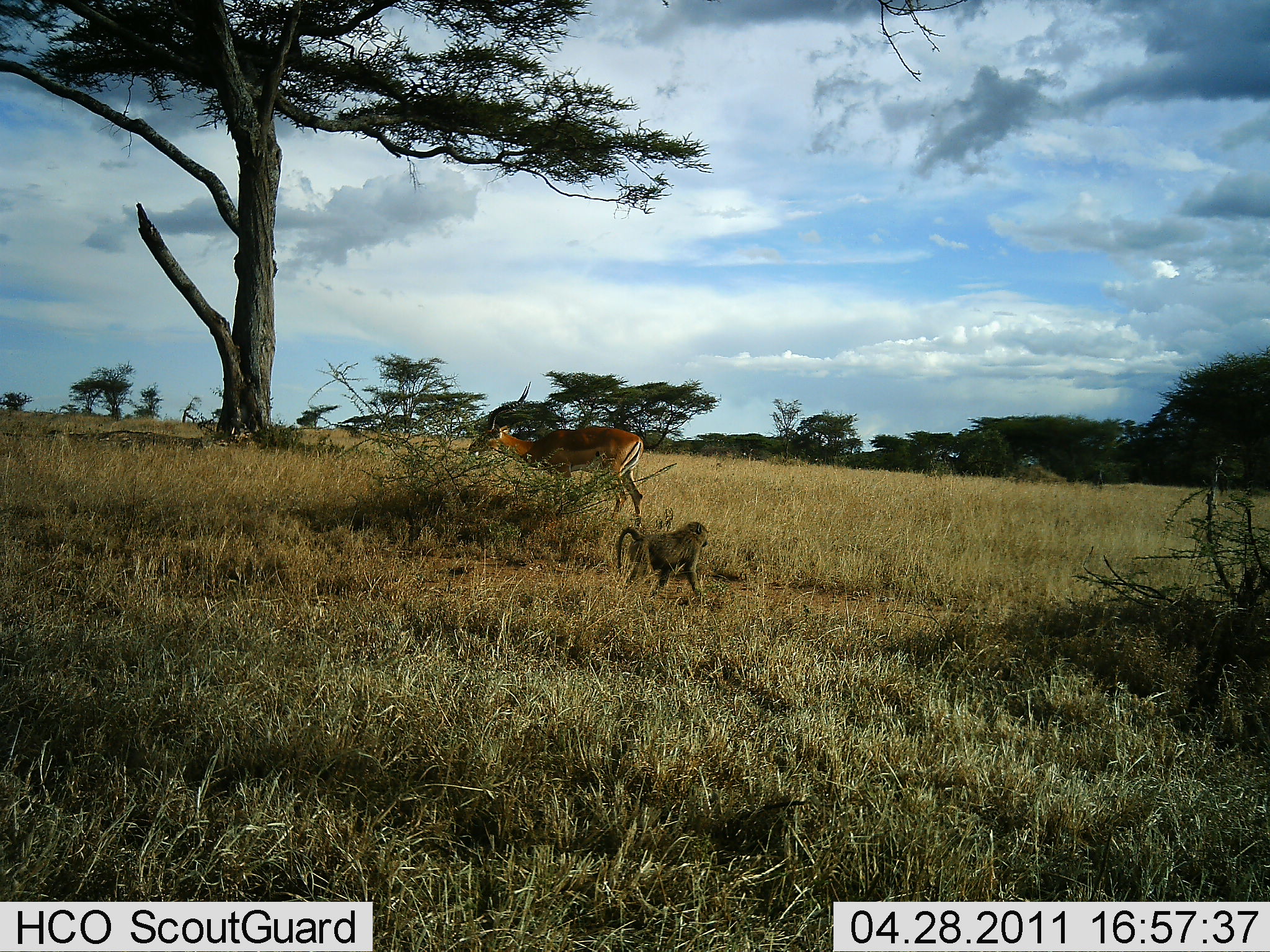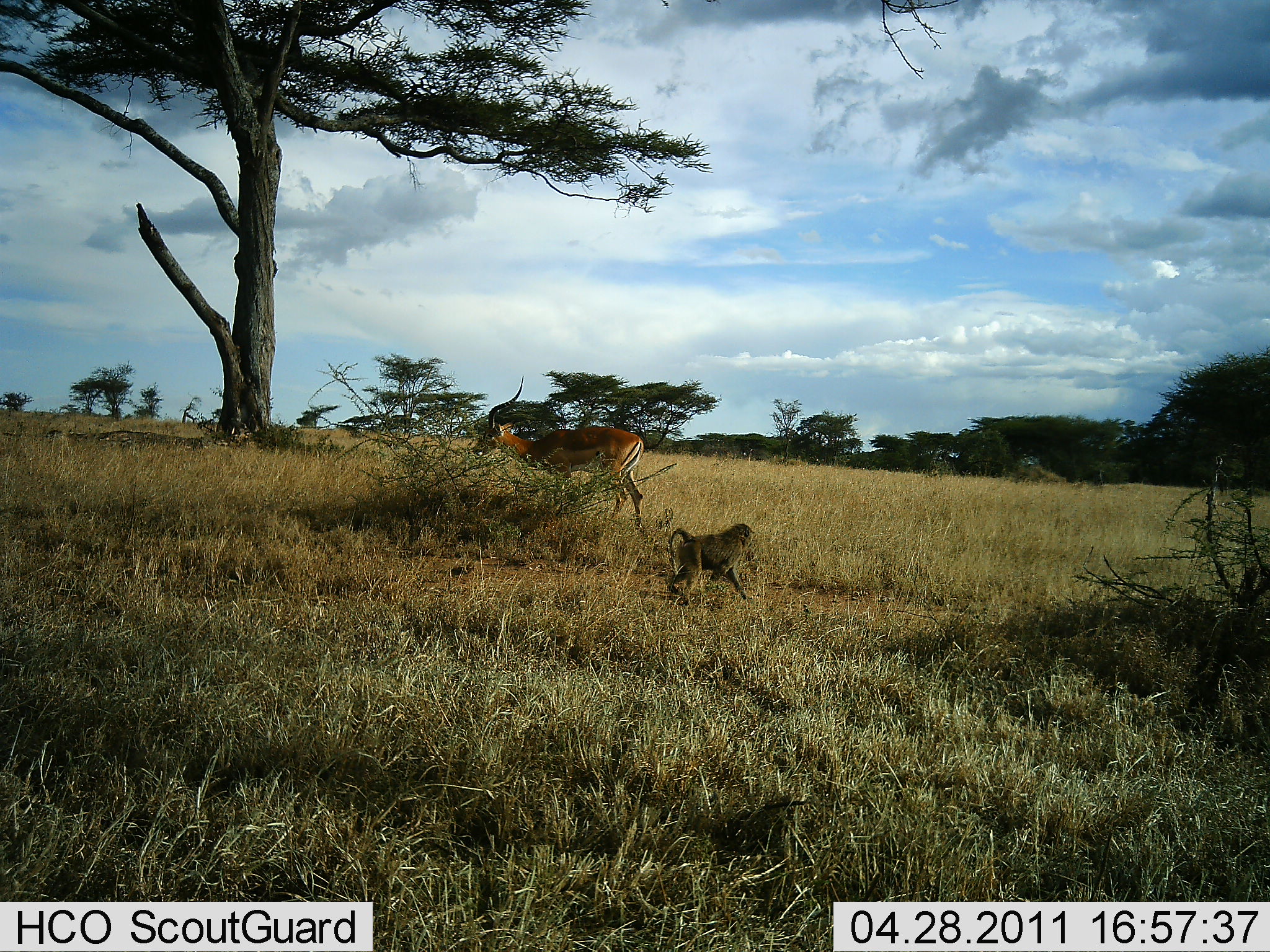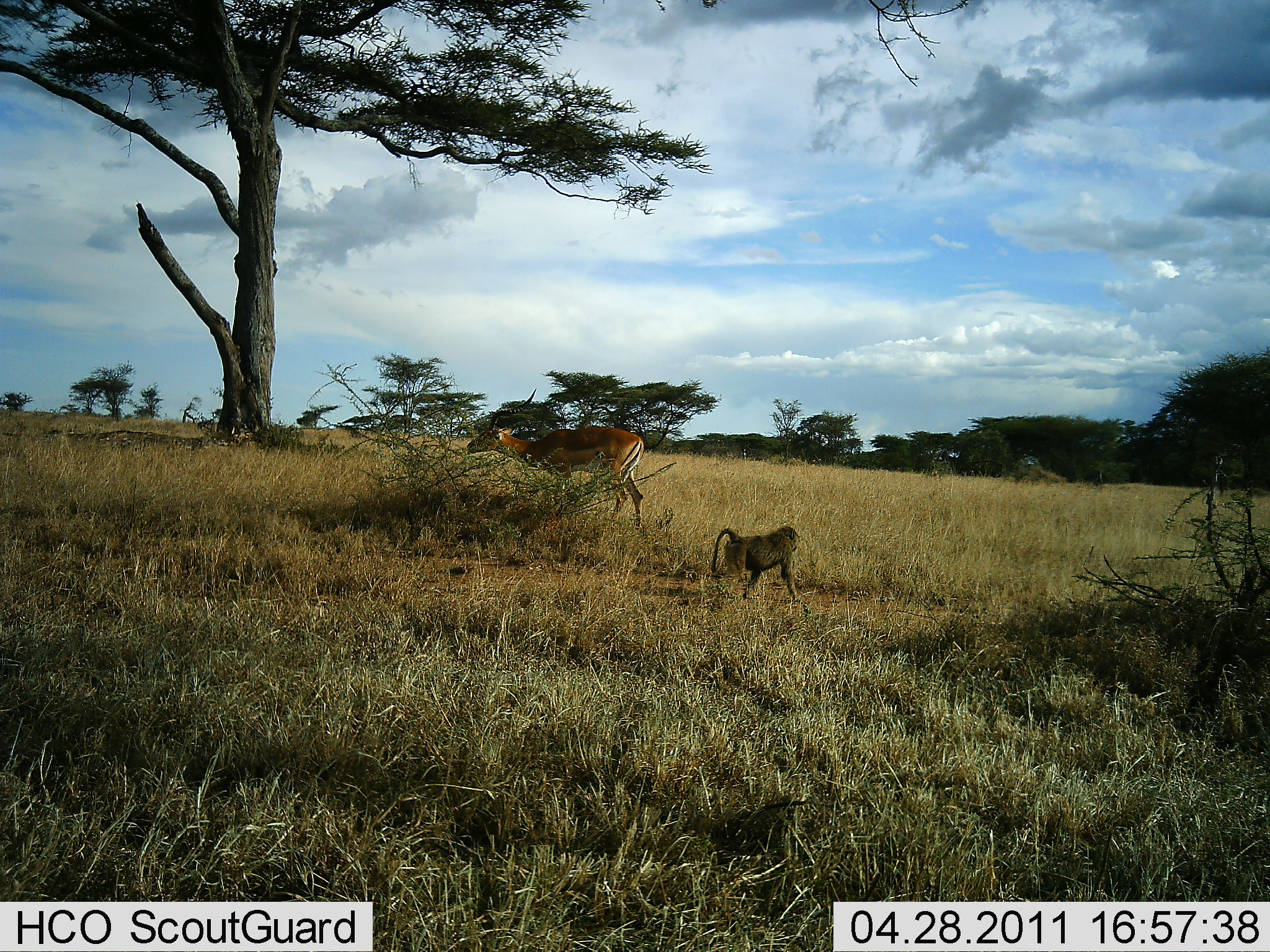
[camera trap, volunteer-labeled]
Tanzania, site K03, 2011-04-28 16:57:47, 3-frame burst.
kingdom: Animalia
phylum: Chordata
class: Mammalia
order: Primates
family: Cercopithecidae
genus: Papio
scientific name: Papio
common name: baboon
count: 1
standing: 0%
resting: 0%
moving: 100%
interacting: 0%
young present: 0%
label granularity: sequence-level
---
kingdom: Animalia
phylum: Chordata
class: Mammalia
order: Artiodactyla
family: Bovidae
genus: Aepyceros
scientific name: Aepyceros melampus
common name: impala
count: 1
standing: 33%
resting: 0%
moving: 0%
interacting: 0%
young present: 0%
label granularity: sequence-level